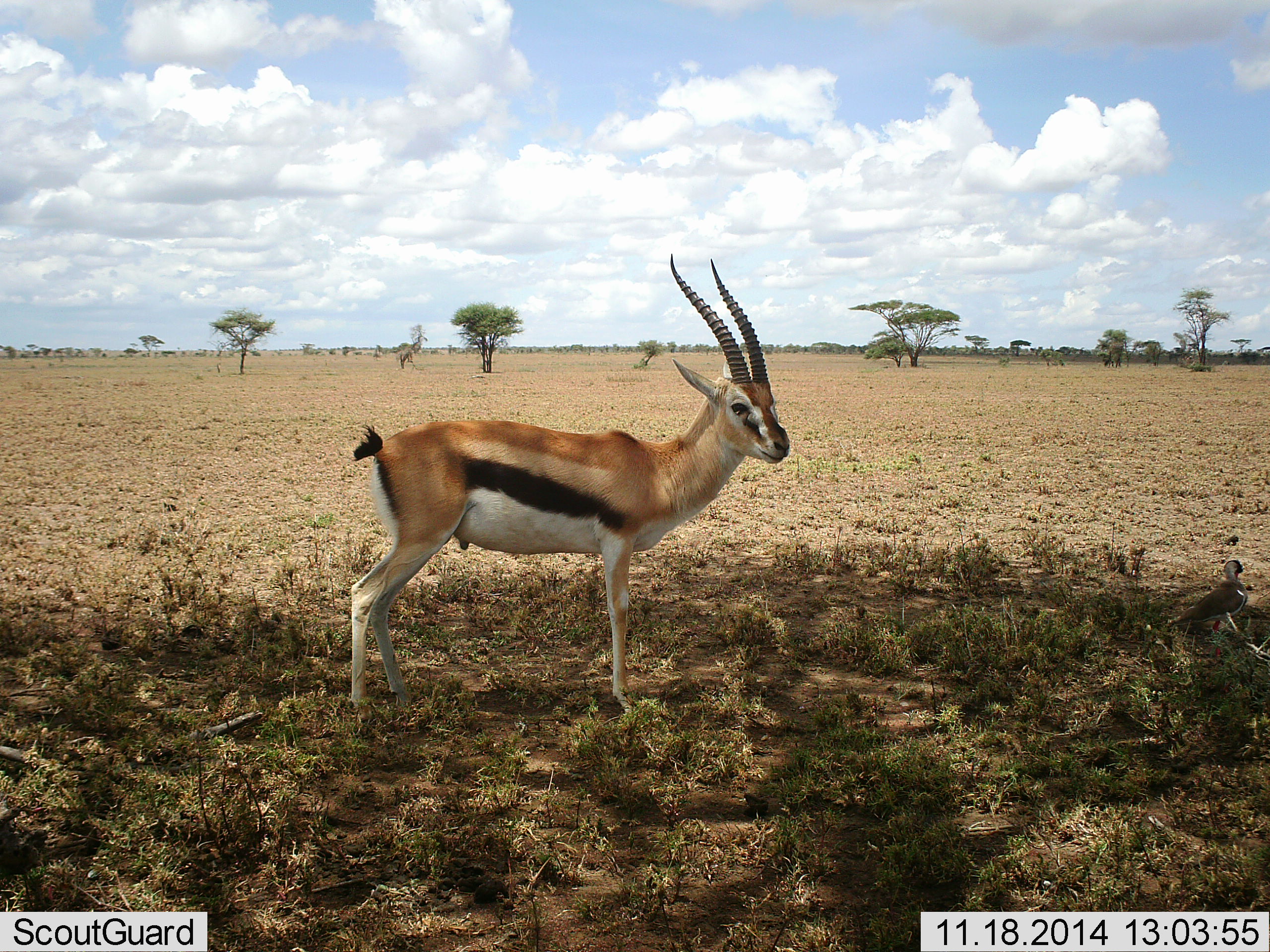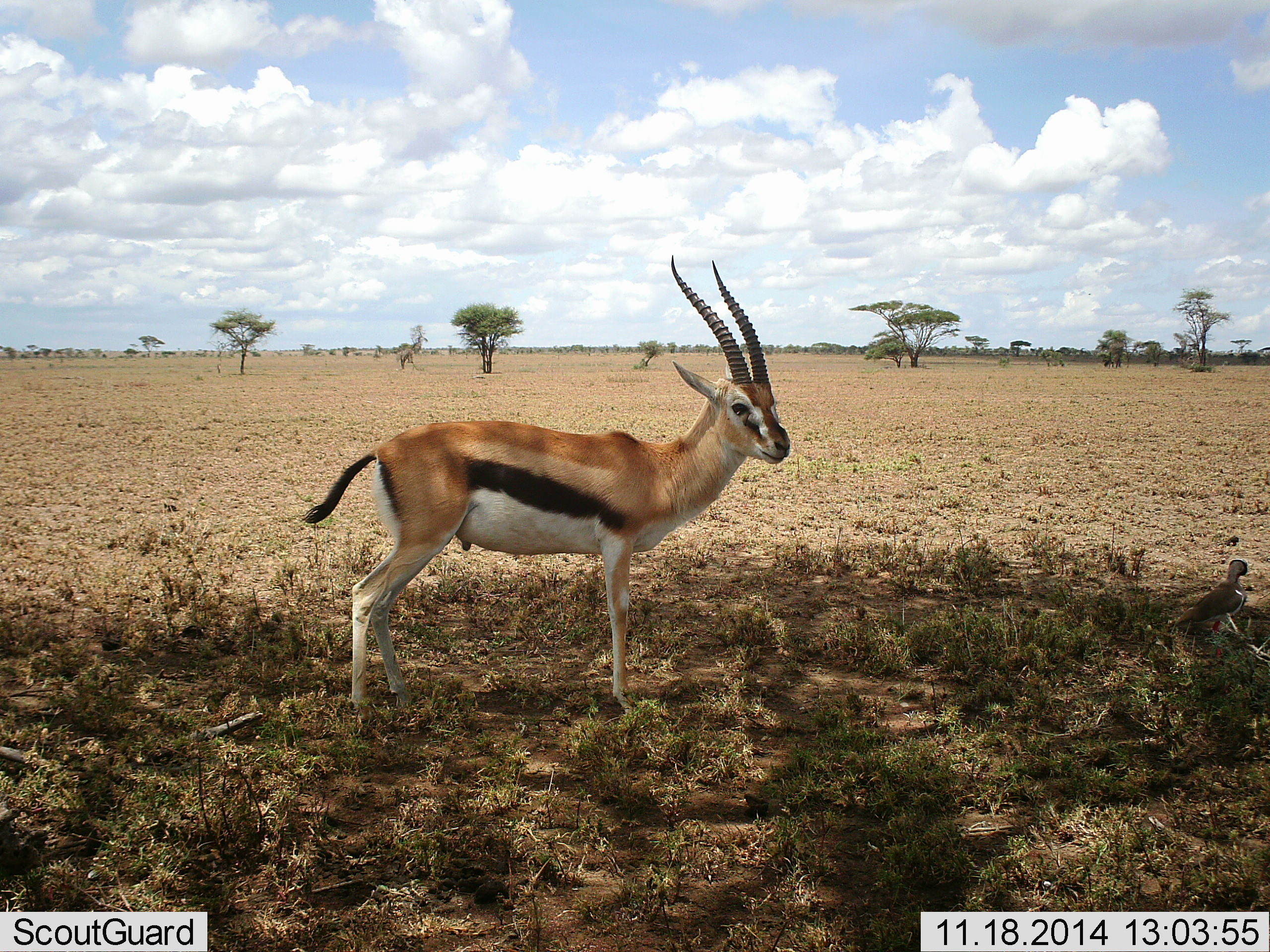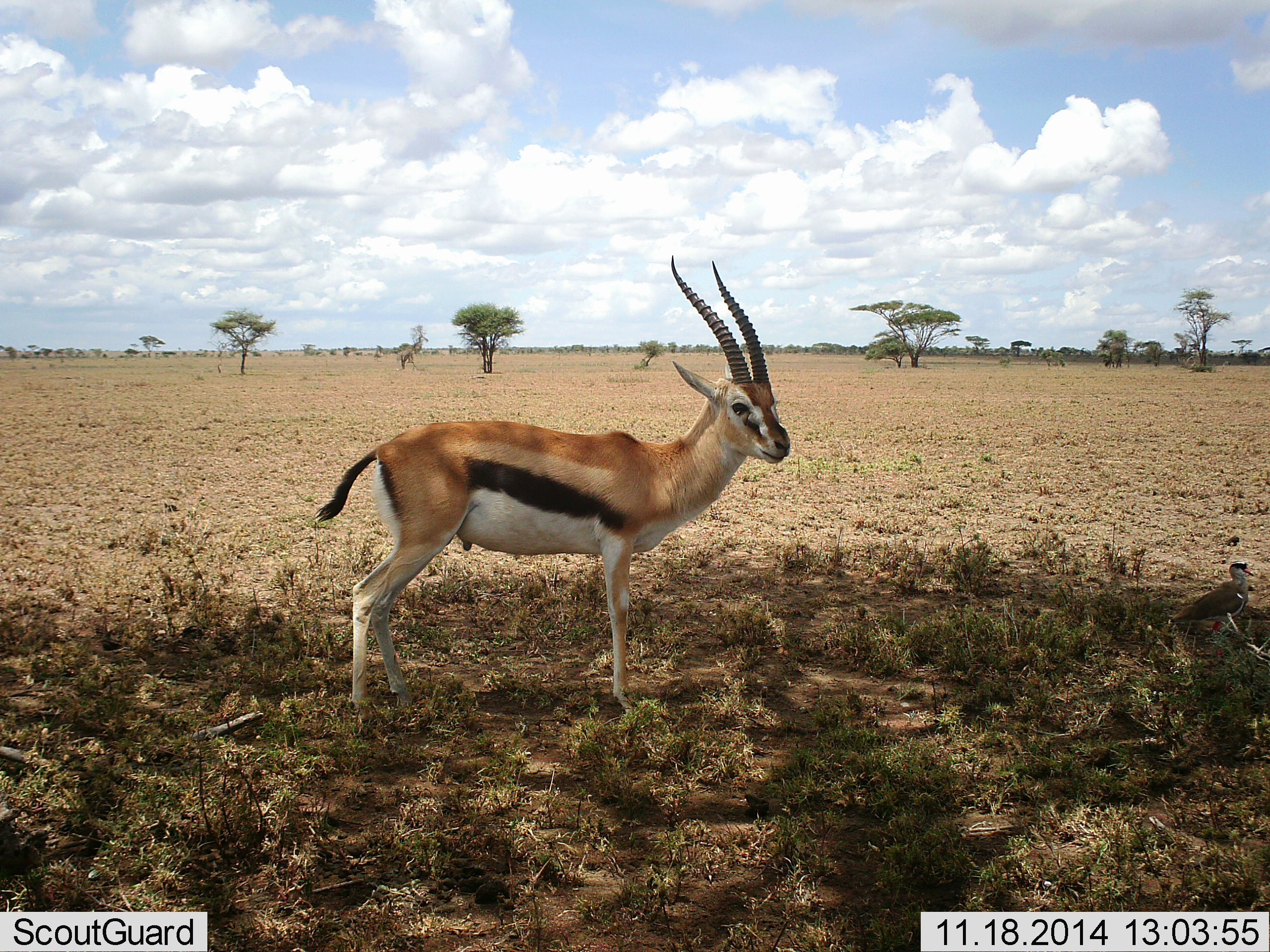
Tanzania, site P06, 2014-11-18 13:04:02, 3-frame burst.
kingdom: Animalia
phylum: Chordata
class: Mammalia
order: Artiodactyla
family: Bovidae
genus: Eudorcas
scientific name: Eudorcas thomsonii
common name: thomson's gazelle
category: gazellethomsons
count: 1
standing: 100%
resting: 0%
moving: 0%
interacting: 5%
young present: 0%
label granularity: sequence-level